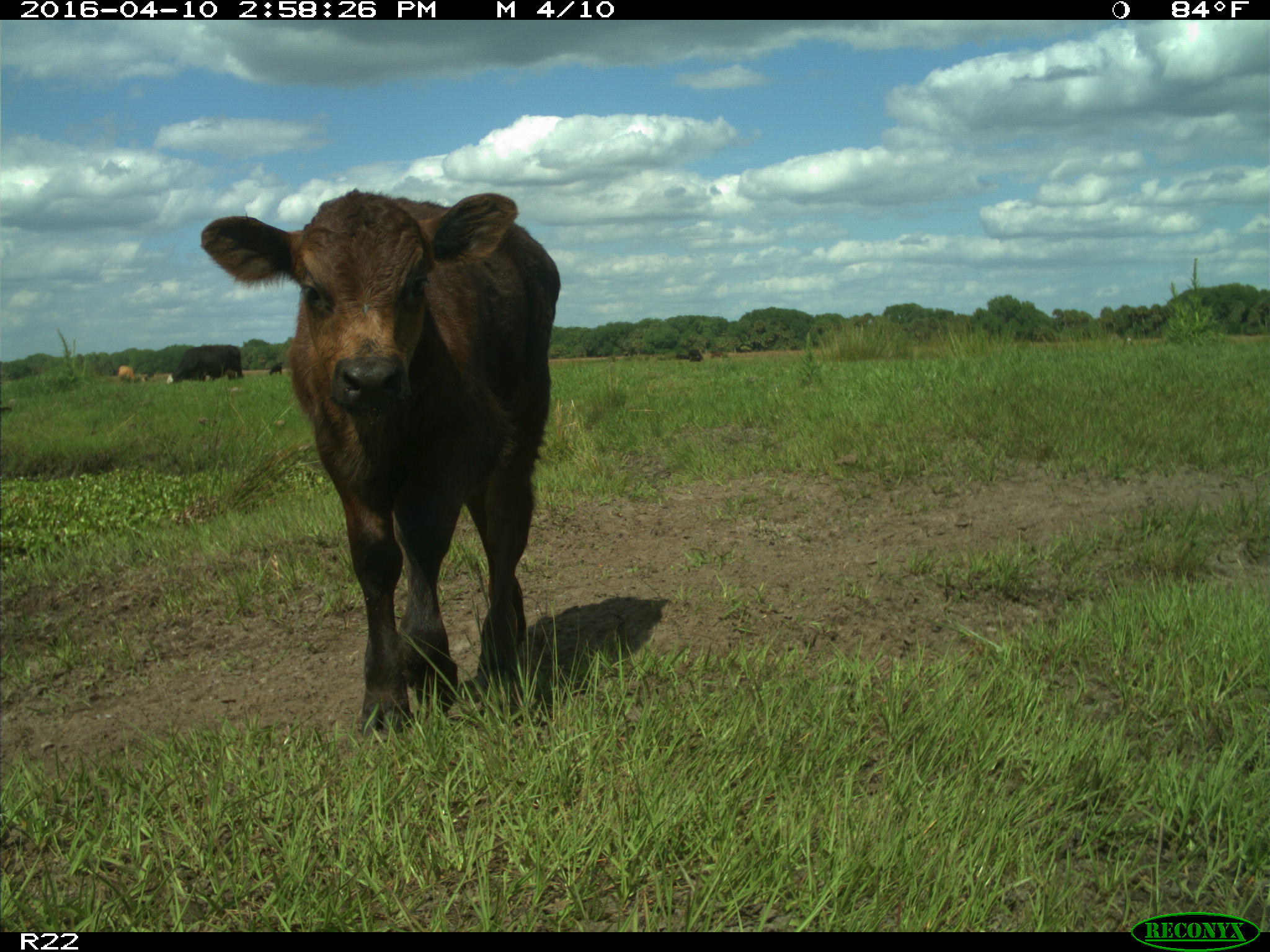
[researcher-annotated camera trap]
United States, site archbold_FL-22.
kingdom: Animalia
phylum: Chordata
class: Mammalia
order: Artiodactyla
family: Bovidae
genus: Bos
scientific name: Bos taurus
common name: domestic cow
Bos taurus (domestic cow).